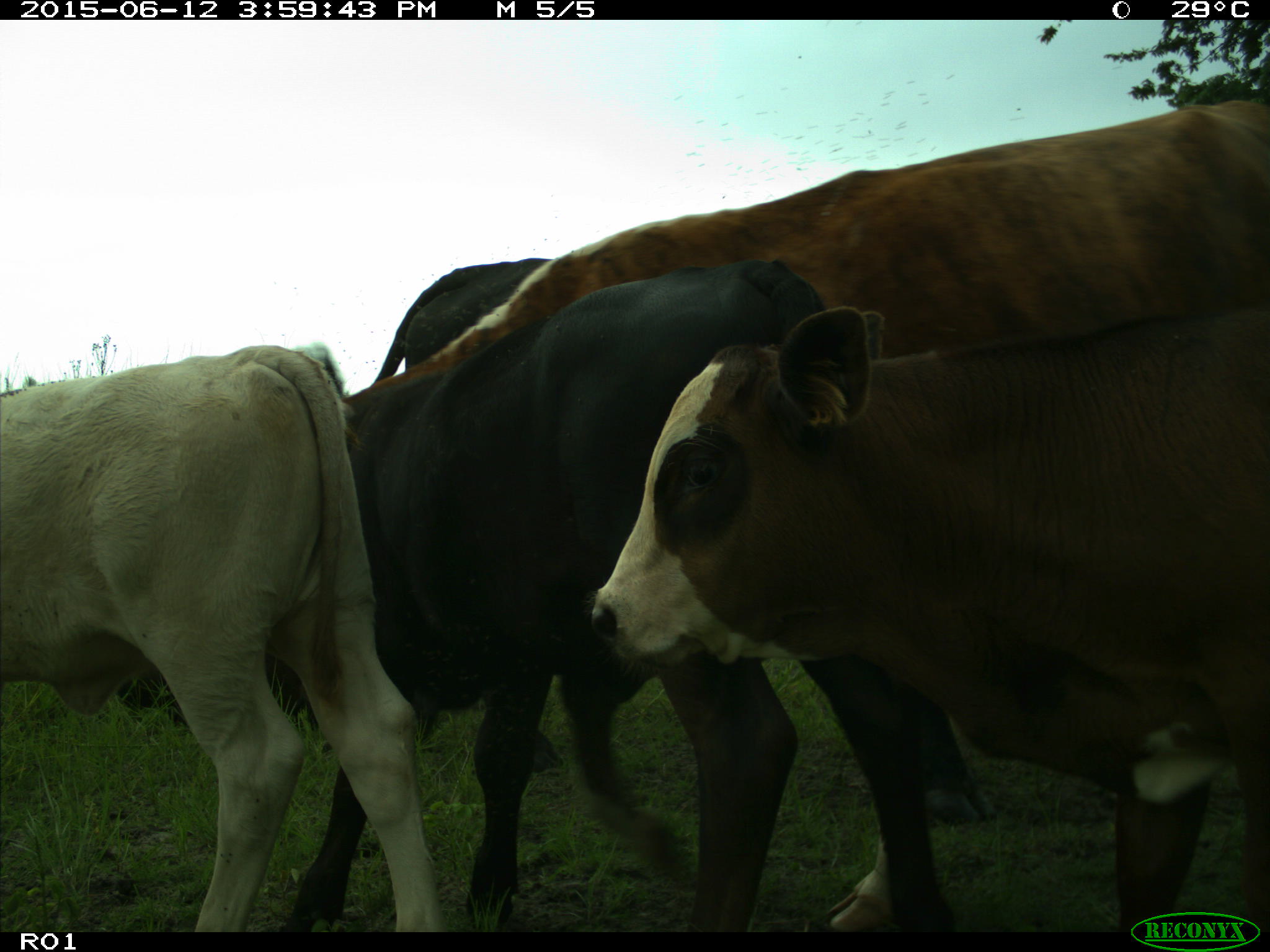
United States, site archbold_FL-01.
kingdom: Animalia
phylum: Chordata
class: Mammalia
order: Artiodactyla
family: Bovidae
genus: Bos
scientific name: Bos taurus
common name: domestic cow